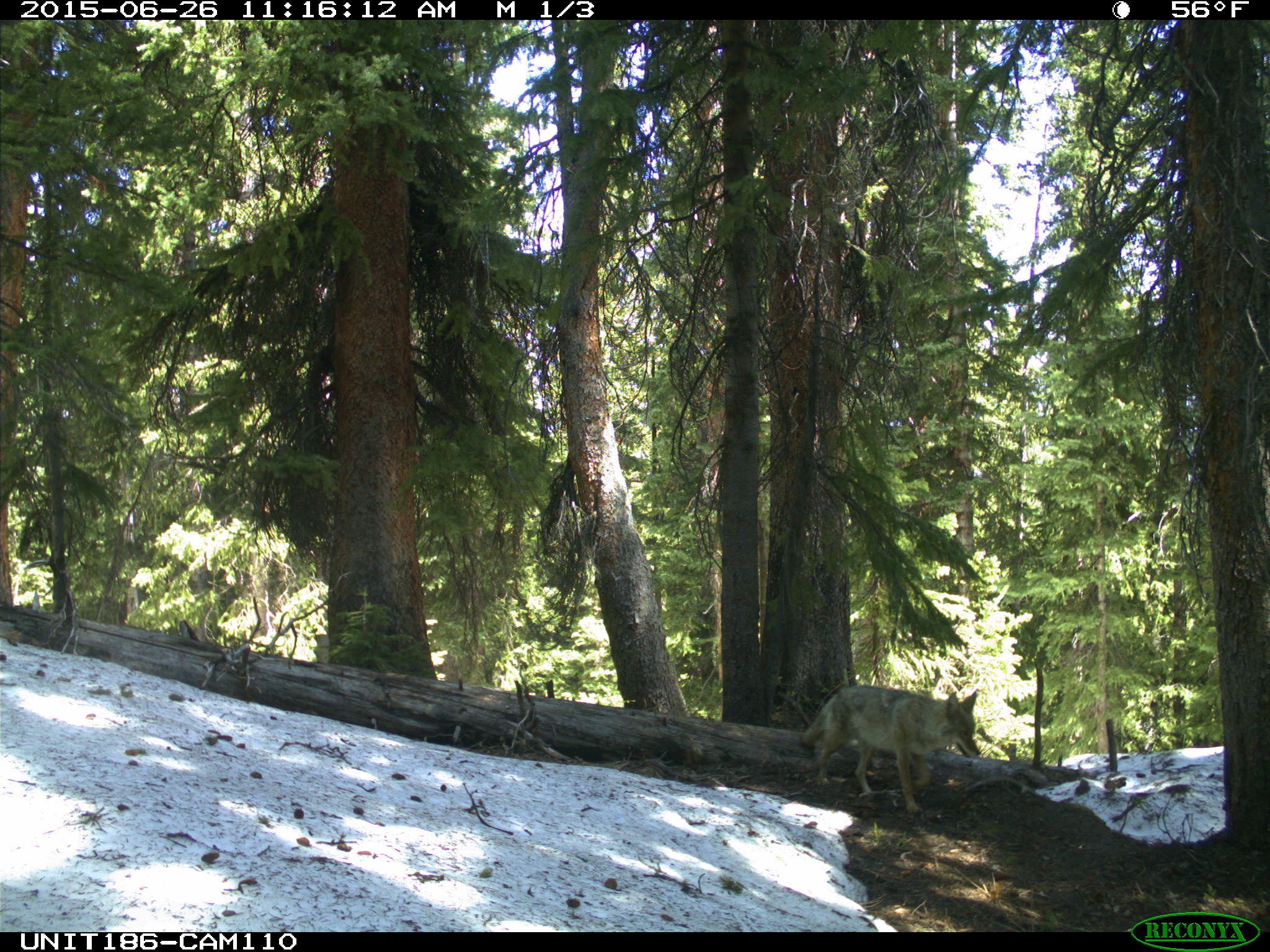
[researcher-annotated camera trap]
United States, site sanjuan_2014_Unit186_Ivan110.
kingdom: Animalia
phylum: Chordata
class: Mammalia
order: Carnivora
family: Canidae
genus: Canis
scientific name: Canis latrans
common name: coyote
Canis latrans (coyote).